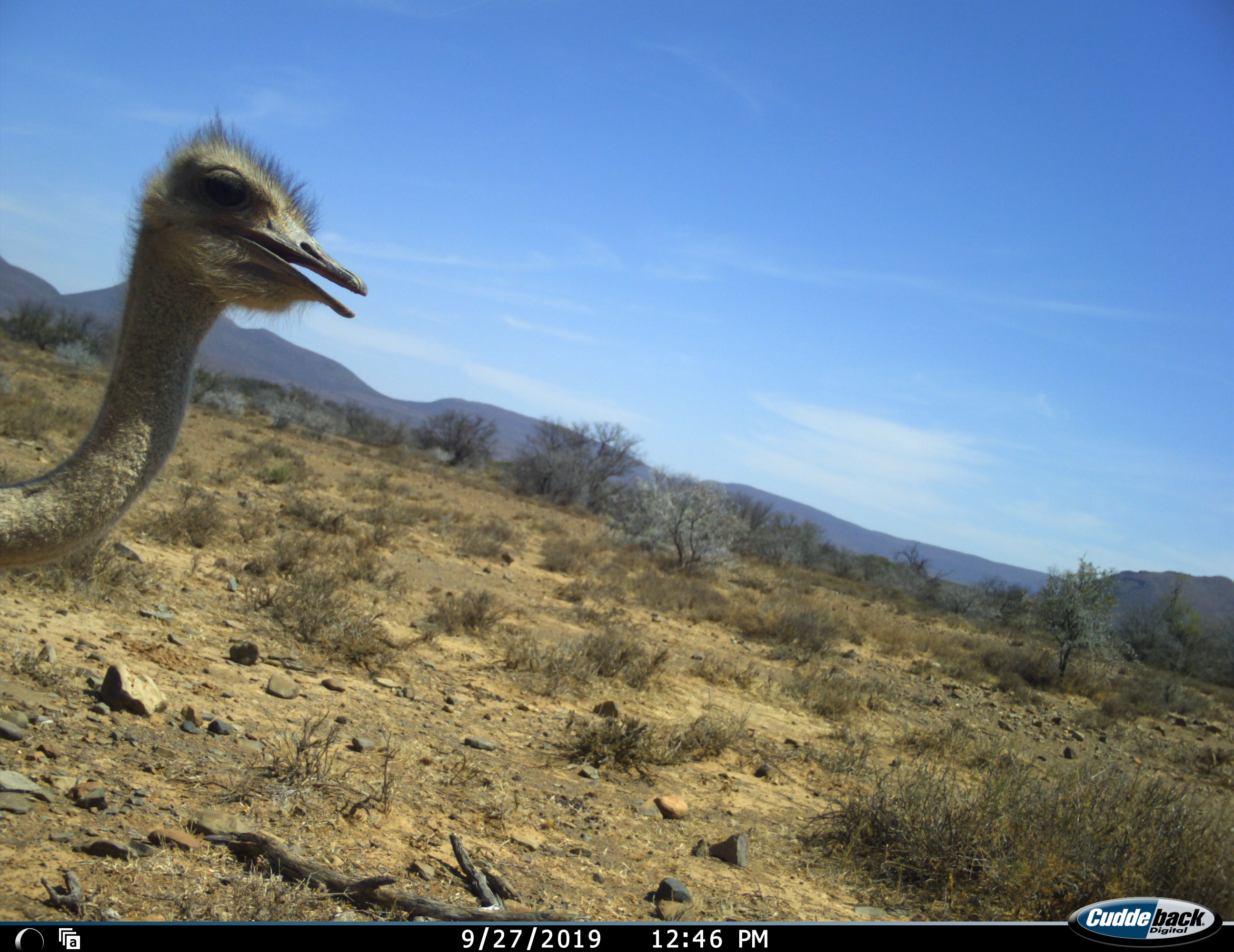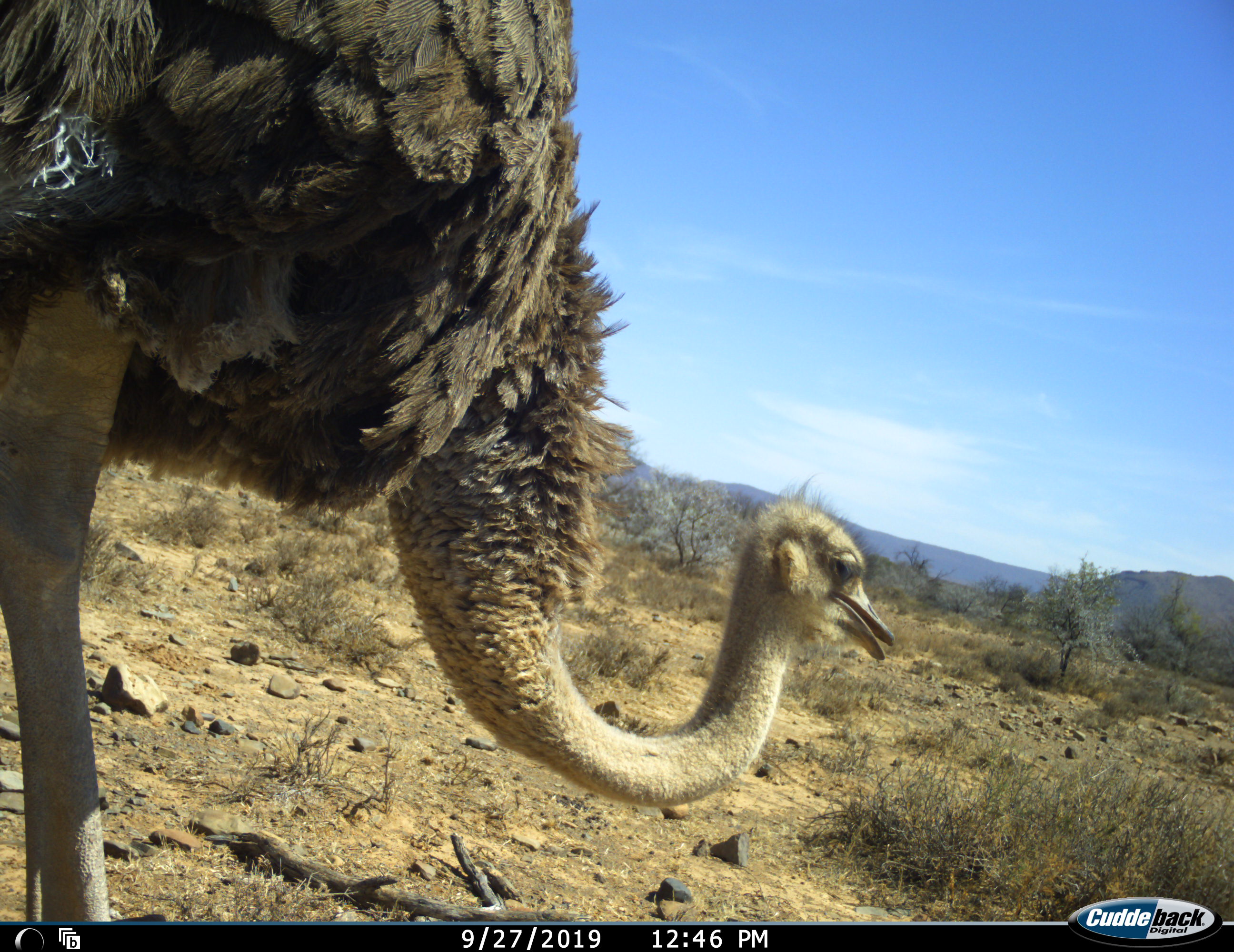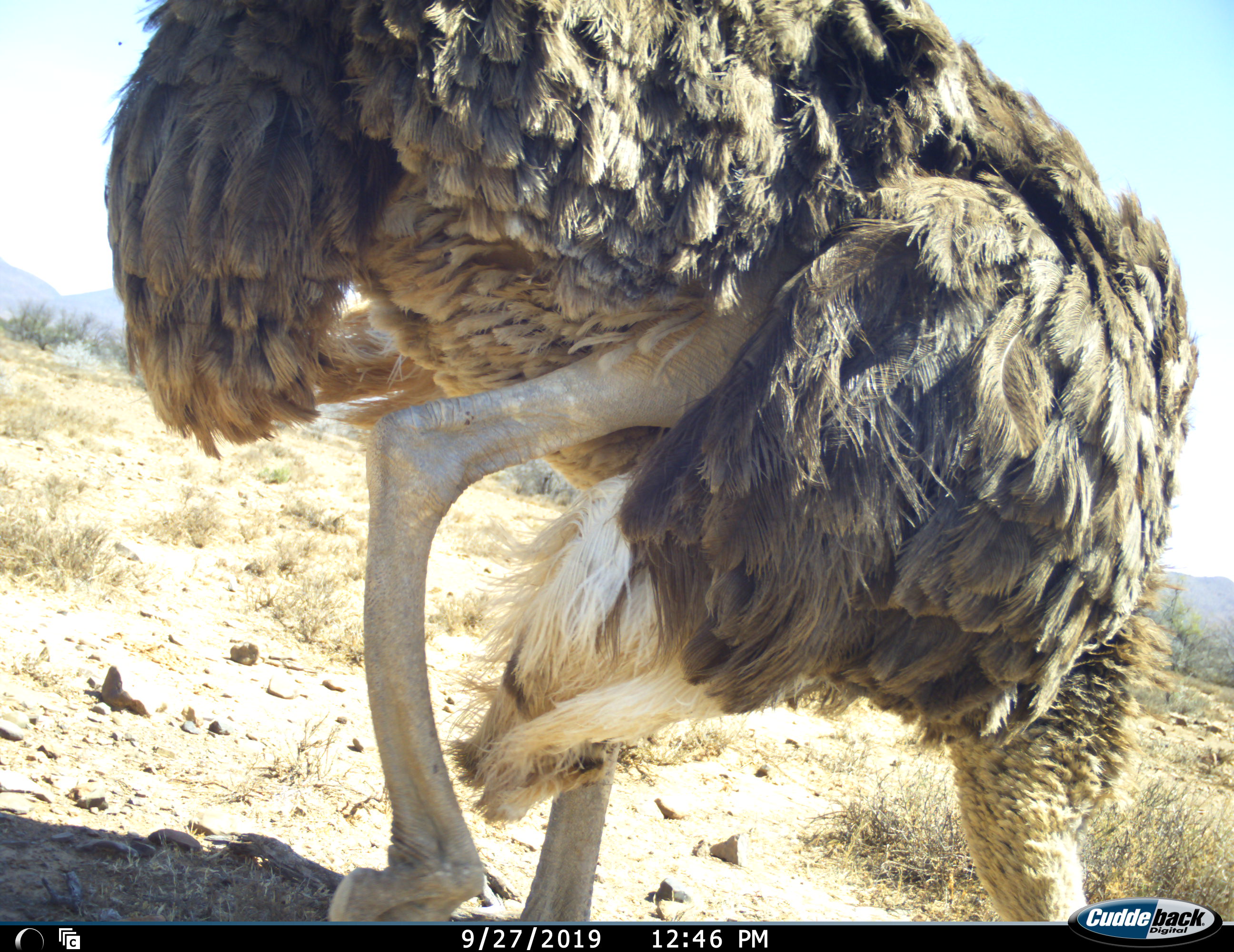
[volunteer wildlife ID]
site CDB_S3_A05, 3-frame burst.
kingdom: Animalia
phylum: Chordata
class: Aves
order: Struthioniformes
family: Struthionidae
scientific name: Struthionidae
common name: ostrich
Ostrich (Struthionidae), count 1. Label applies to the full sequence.